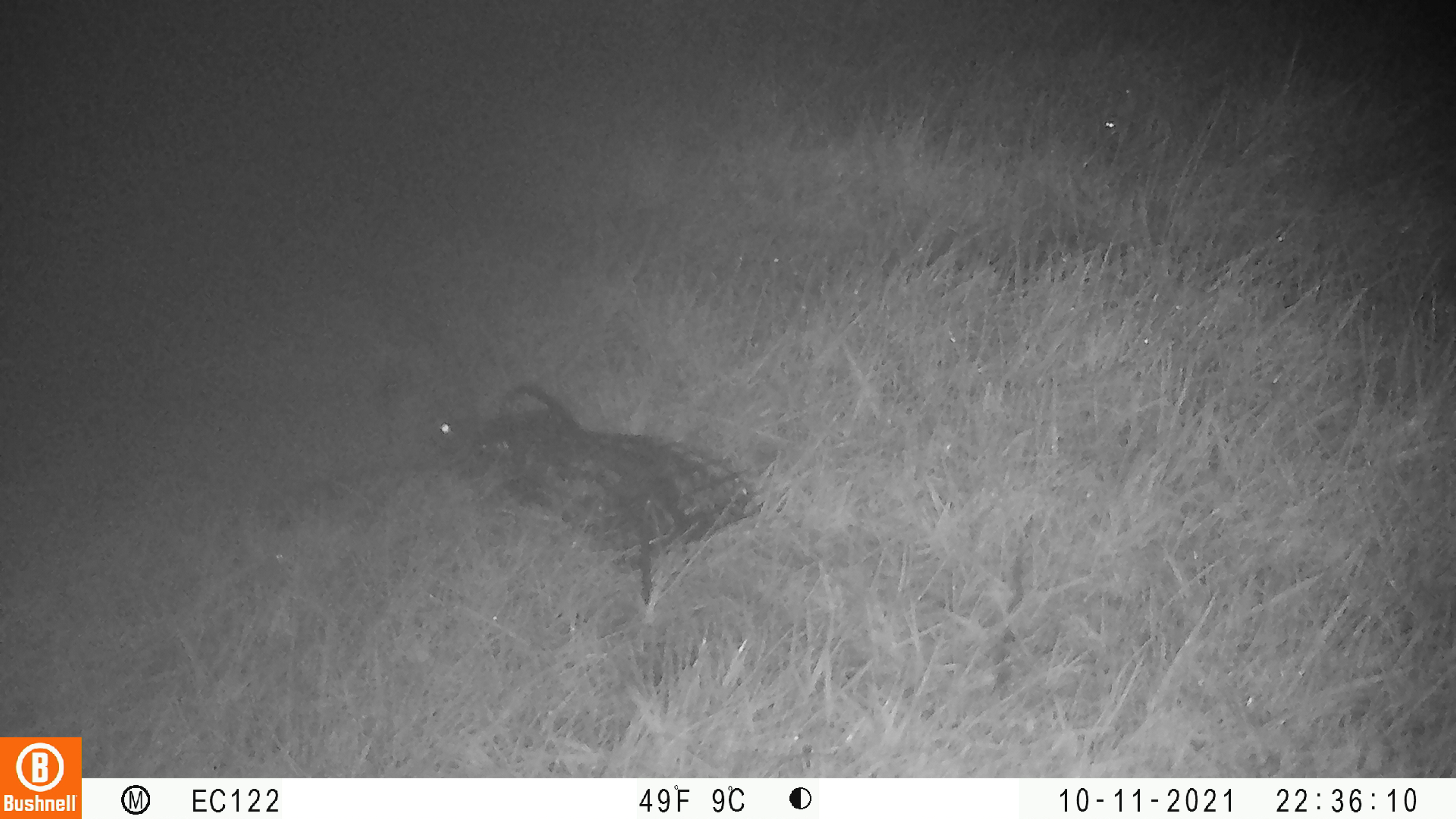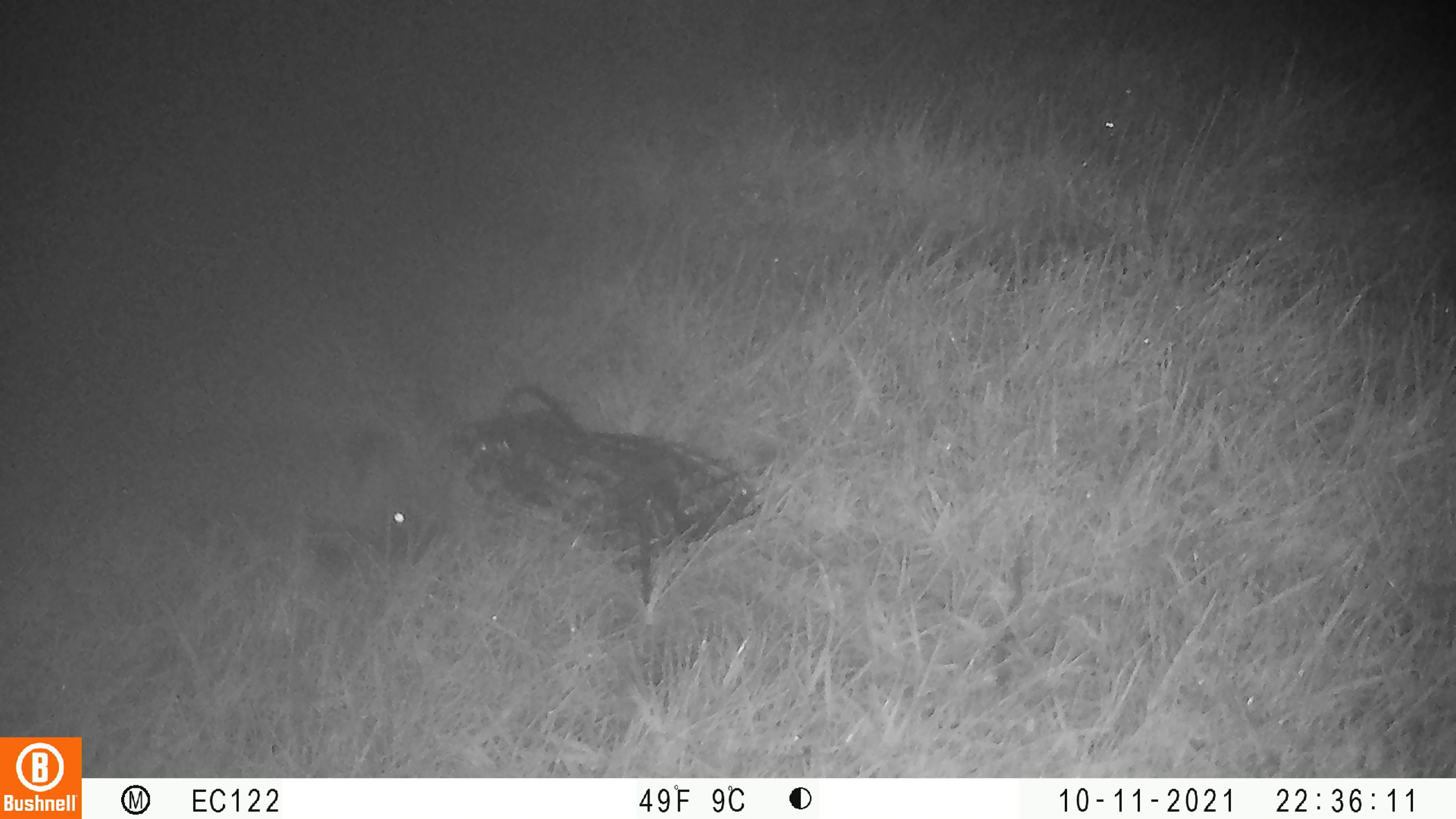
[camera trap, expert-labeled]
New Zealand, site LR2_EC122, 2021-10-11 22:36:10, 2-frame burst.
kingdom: Animalia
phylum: Chordata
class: Mammalia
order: Eulipotyphla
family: Erinaceidae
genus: Erinaceus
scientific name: Erinaceus europaeus europaeus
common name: european hedgehog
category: hedgehog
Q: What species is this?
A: Hedgehog (european hedgehog) (Erinaceus europaeus europaeus).